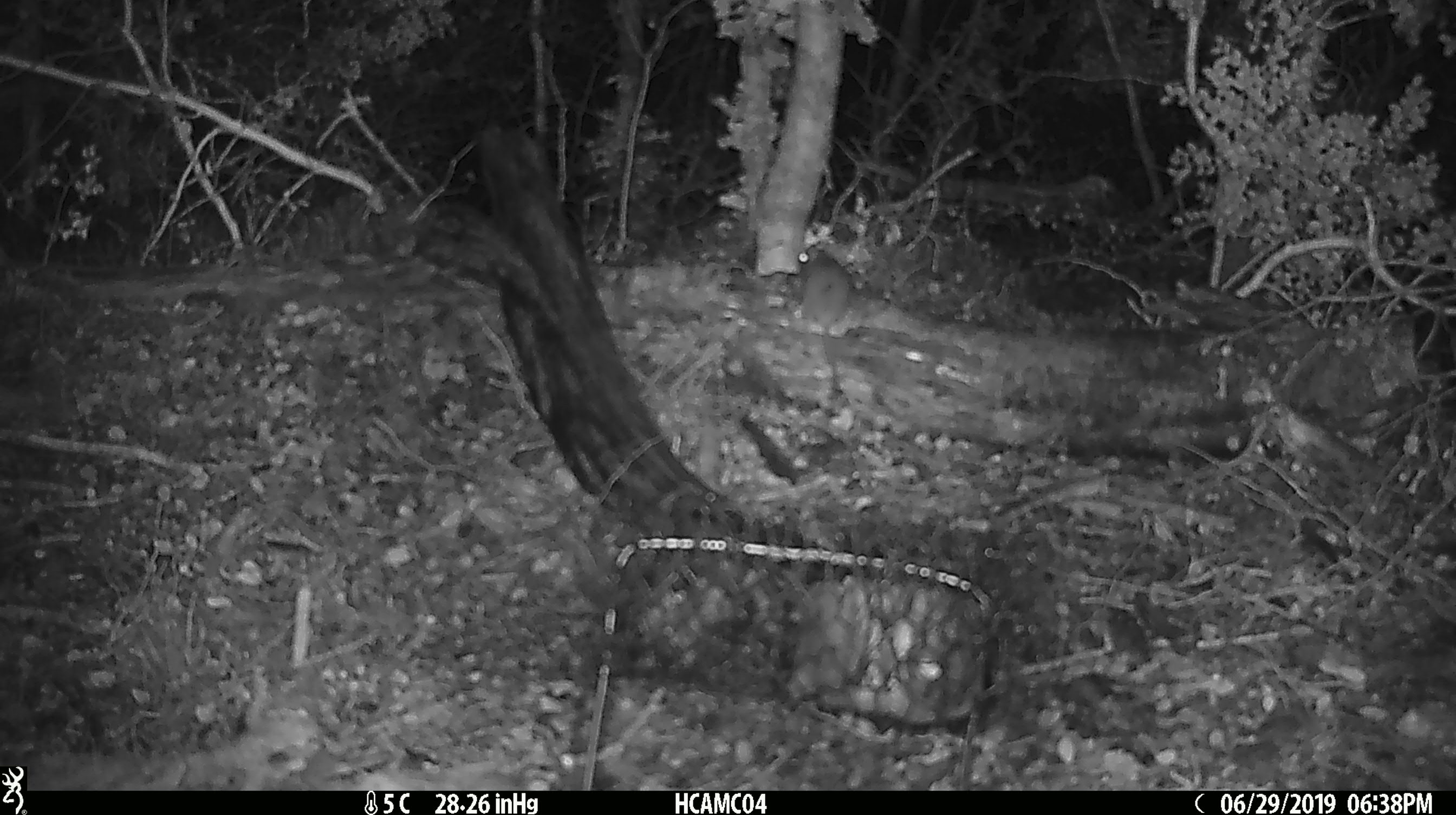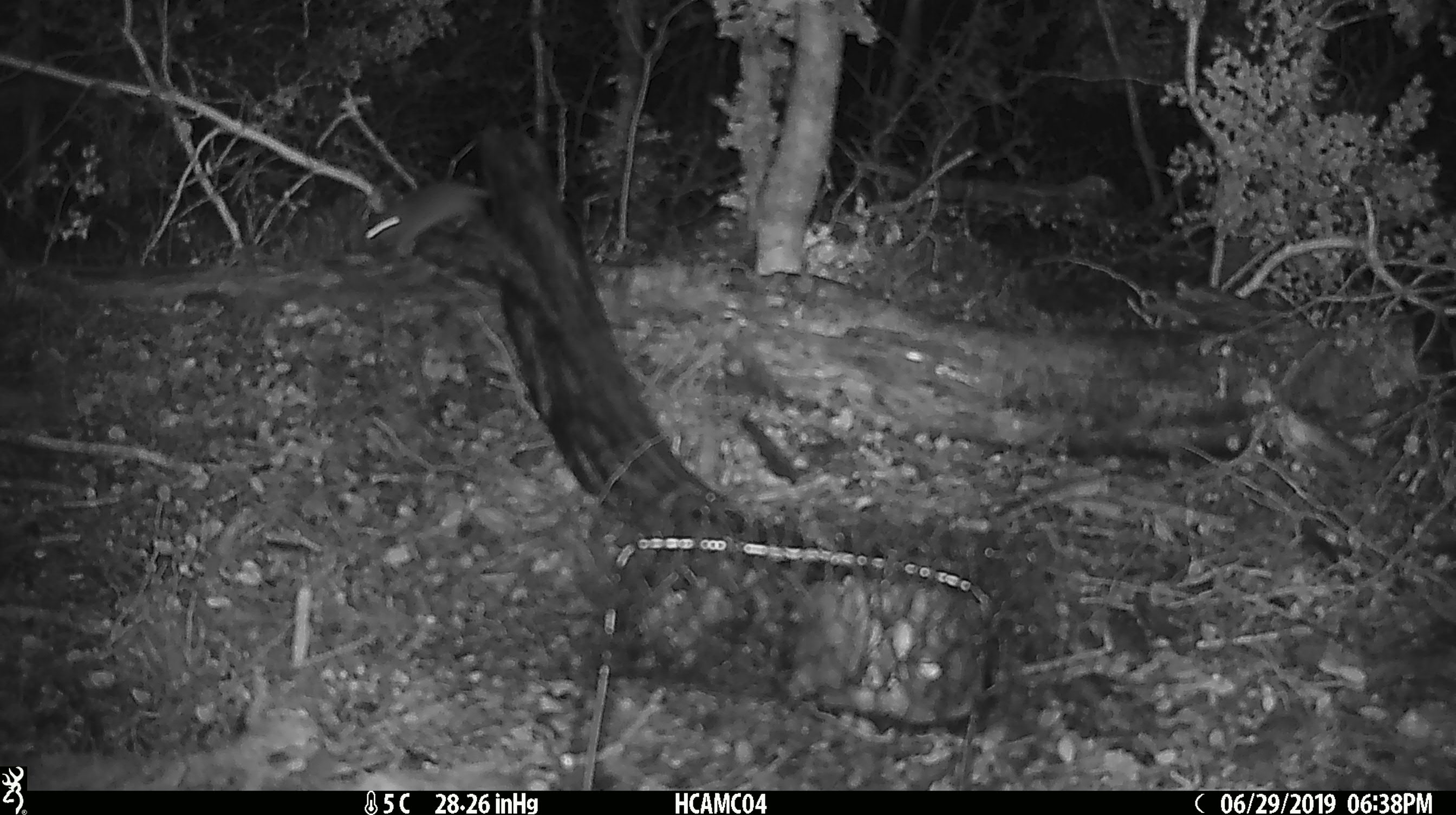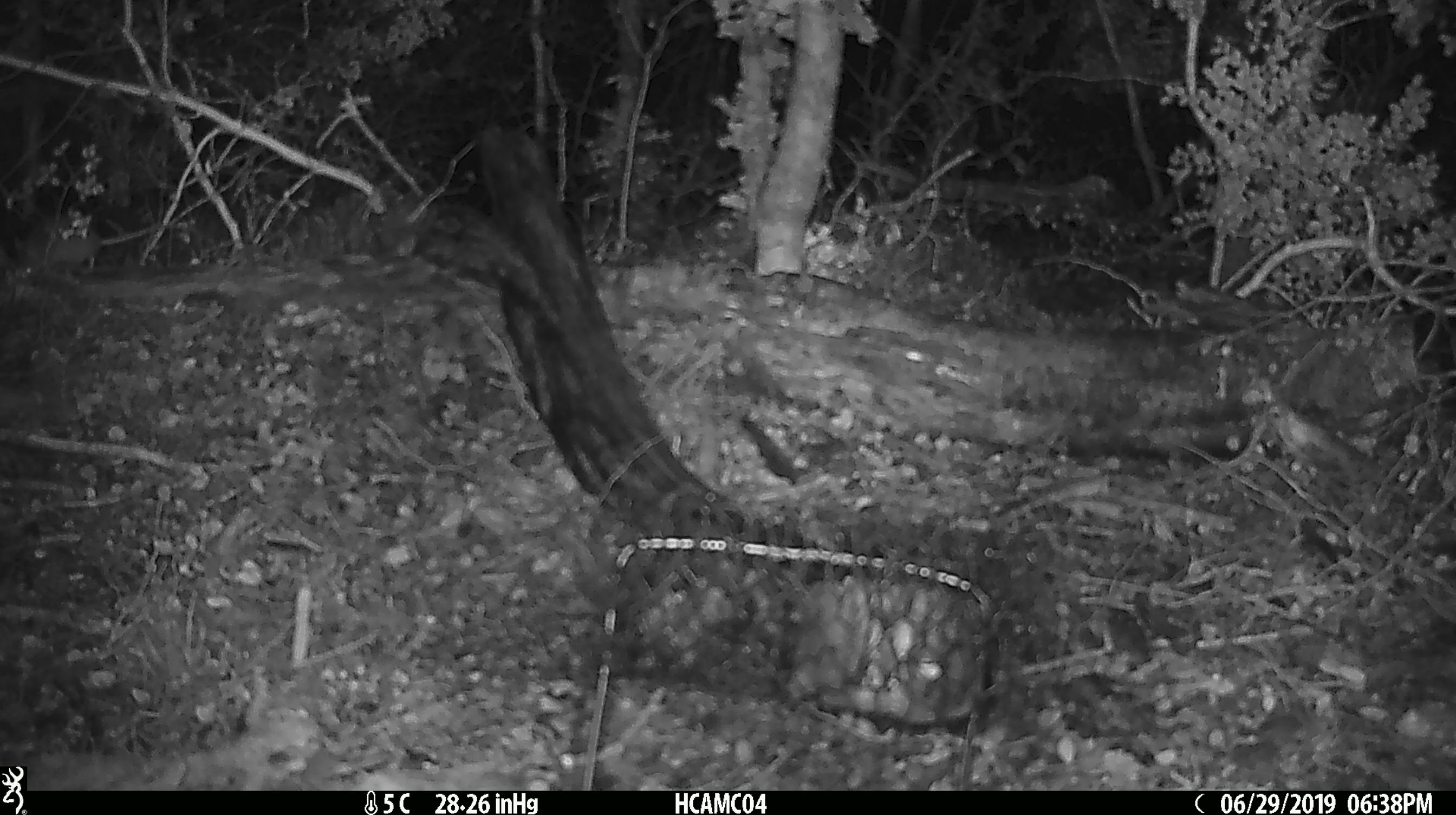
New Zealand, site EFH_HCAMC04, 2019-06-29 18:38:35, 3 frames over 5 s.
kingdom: Animalia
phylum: Chordata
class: Mammalia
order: Rodentia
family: Muridae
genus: Mus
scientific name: Mus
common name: mouse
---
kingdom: Animalia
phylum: Chordata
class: Mammalia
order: Rodentia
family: Muridae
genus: Rattus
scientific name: Rattus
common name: rat